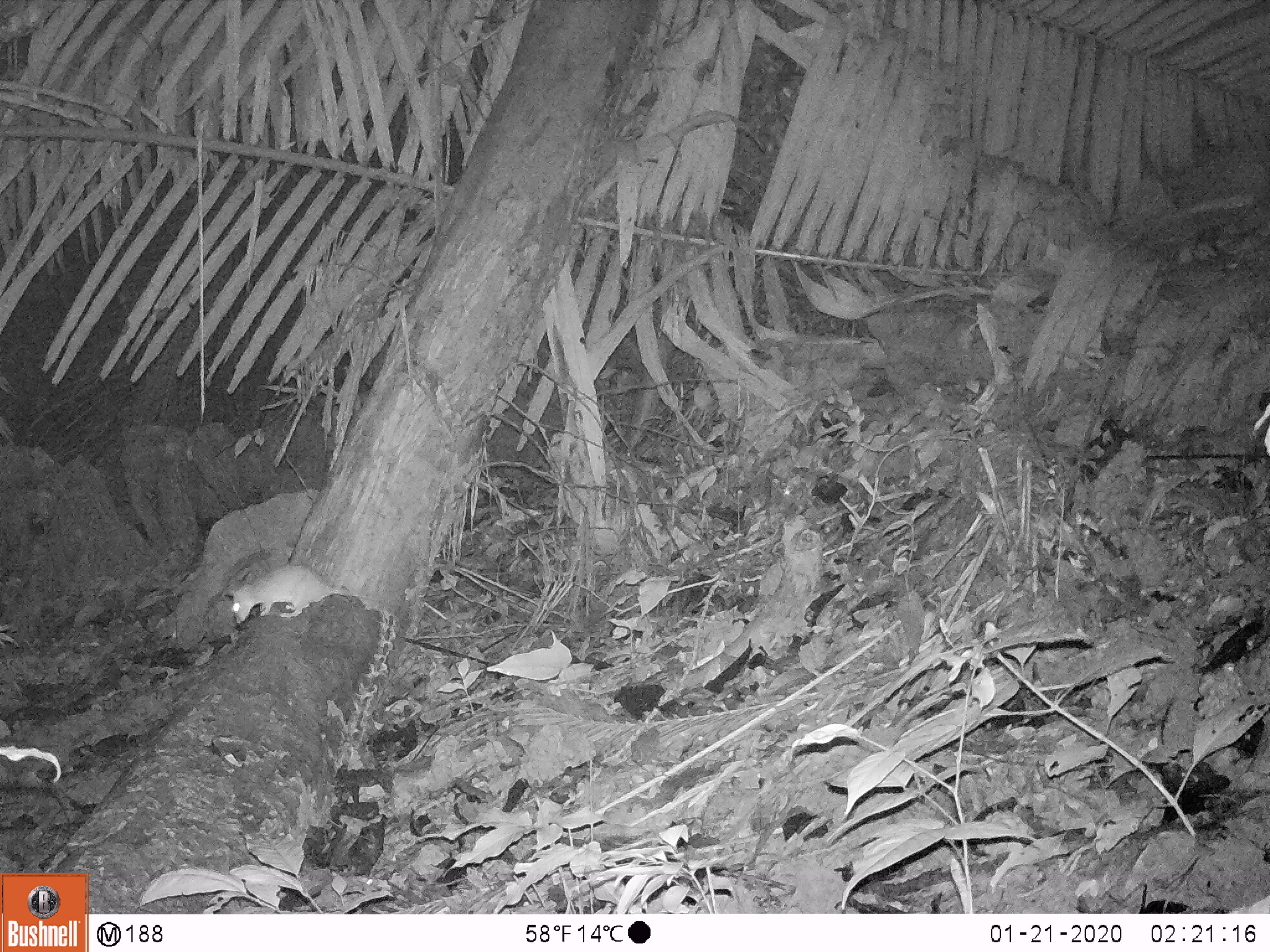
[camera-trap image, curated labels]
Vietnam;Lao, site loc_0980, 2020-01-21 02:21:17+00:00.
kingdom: Animalia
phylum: Chordata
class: Mammalia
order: Rodentia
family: Muridae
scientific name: Muridae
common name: old-world mice and rats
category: unidentified murid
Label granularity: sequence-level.